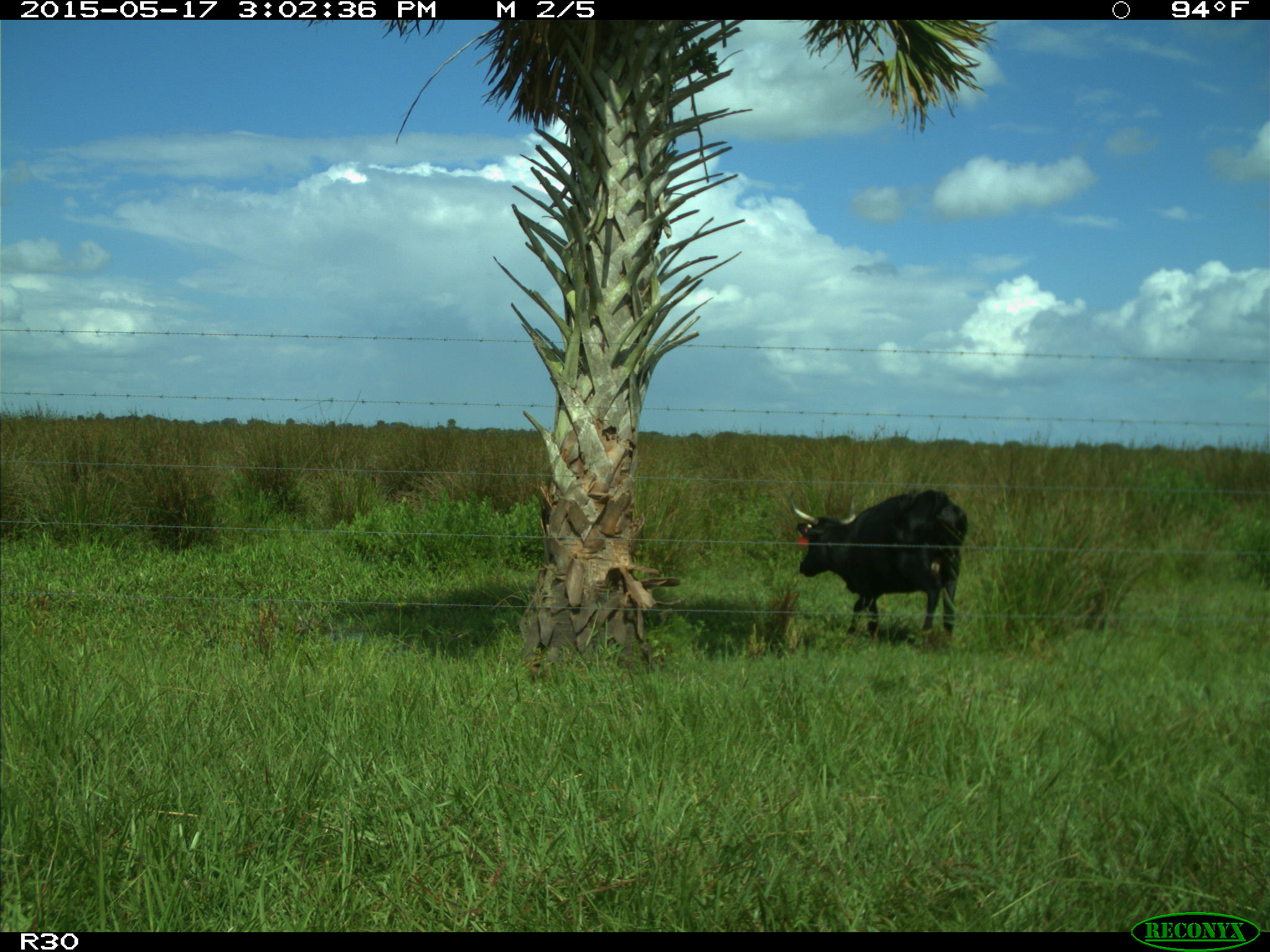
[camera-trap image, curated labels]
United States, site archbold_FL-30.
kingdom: Animalia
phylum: Chordata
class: Mammalia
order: Artiodactyla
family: Bovidae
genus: Bos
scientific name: Bos taurus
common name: domestic cow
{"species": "Bos taurus (domestic cow)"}